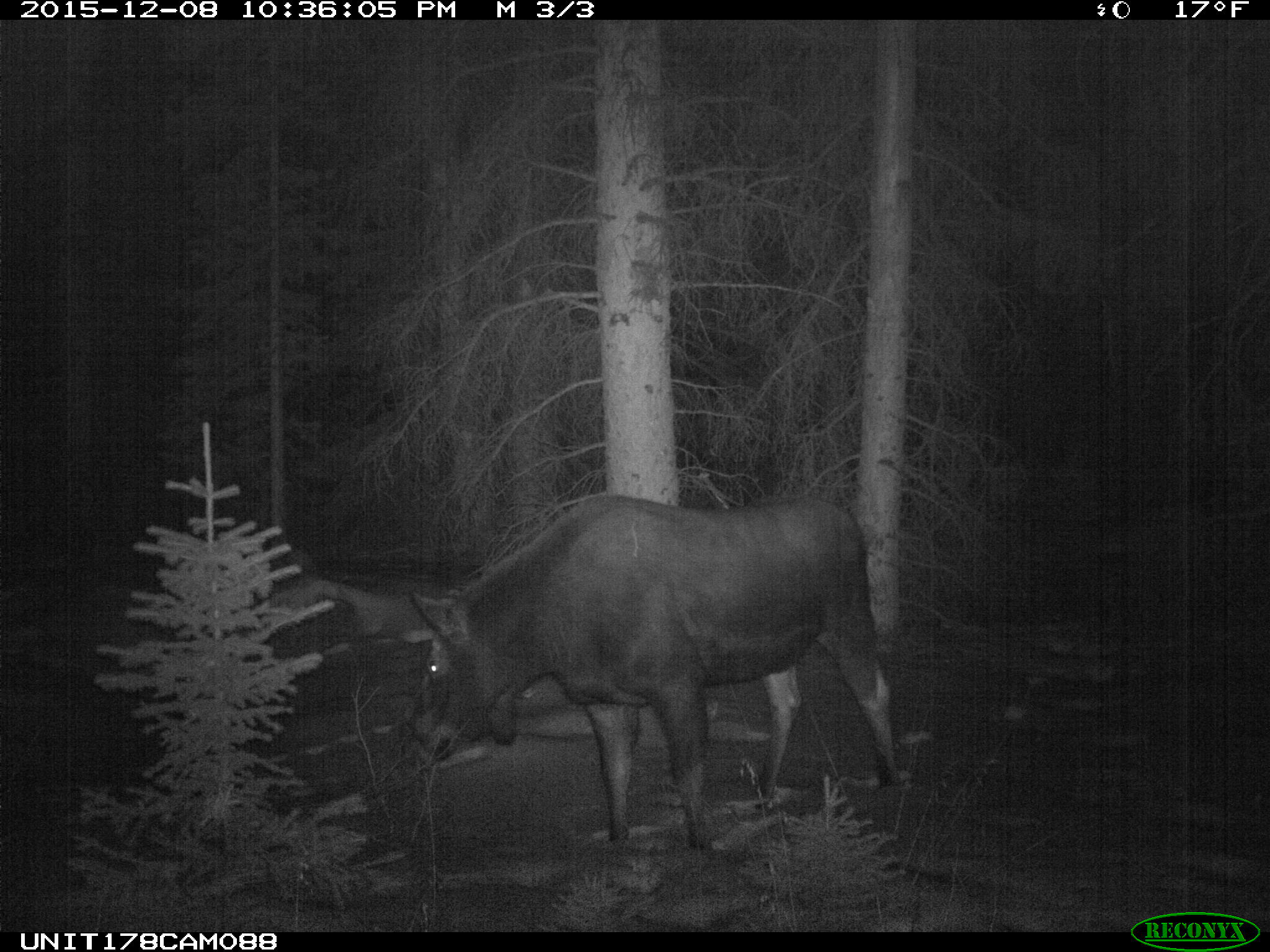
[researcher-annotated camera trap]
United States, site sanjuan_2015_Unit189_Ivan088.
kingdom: Animalia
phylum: Chordata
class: Mammalia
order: Artiodactyla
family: Cervidae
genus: Alces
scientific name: Alces alces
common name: moose